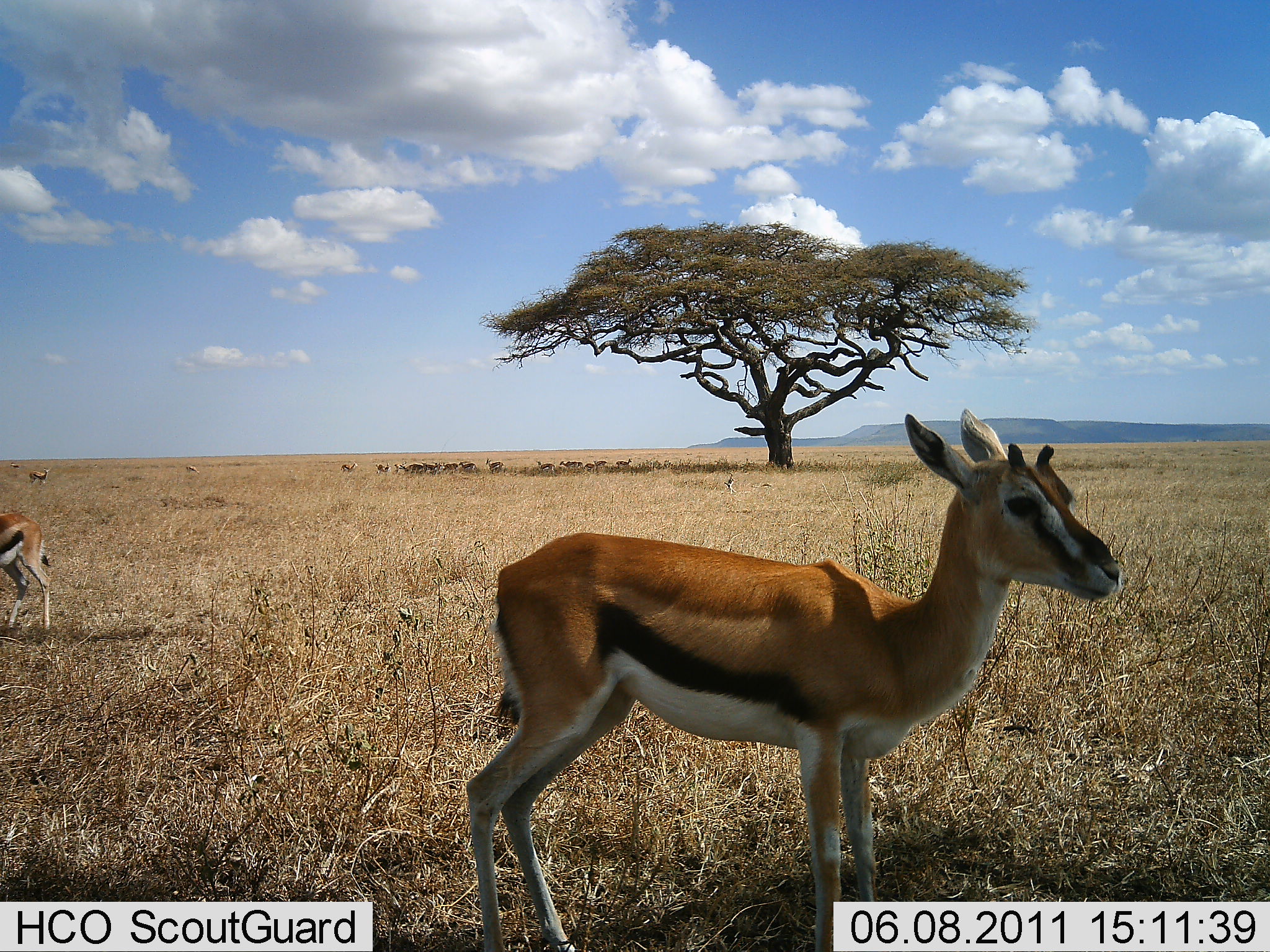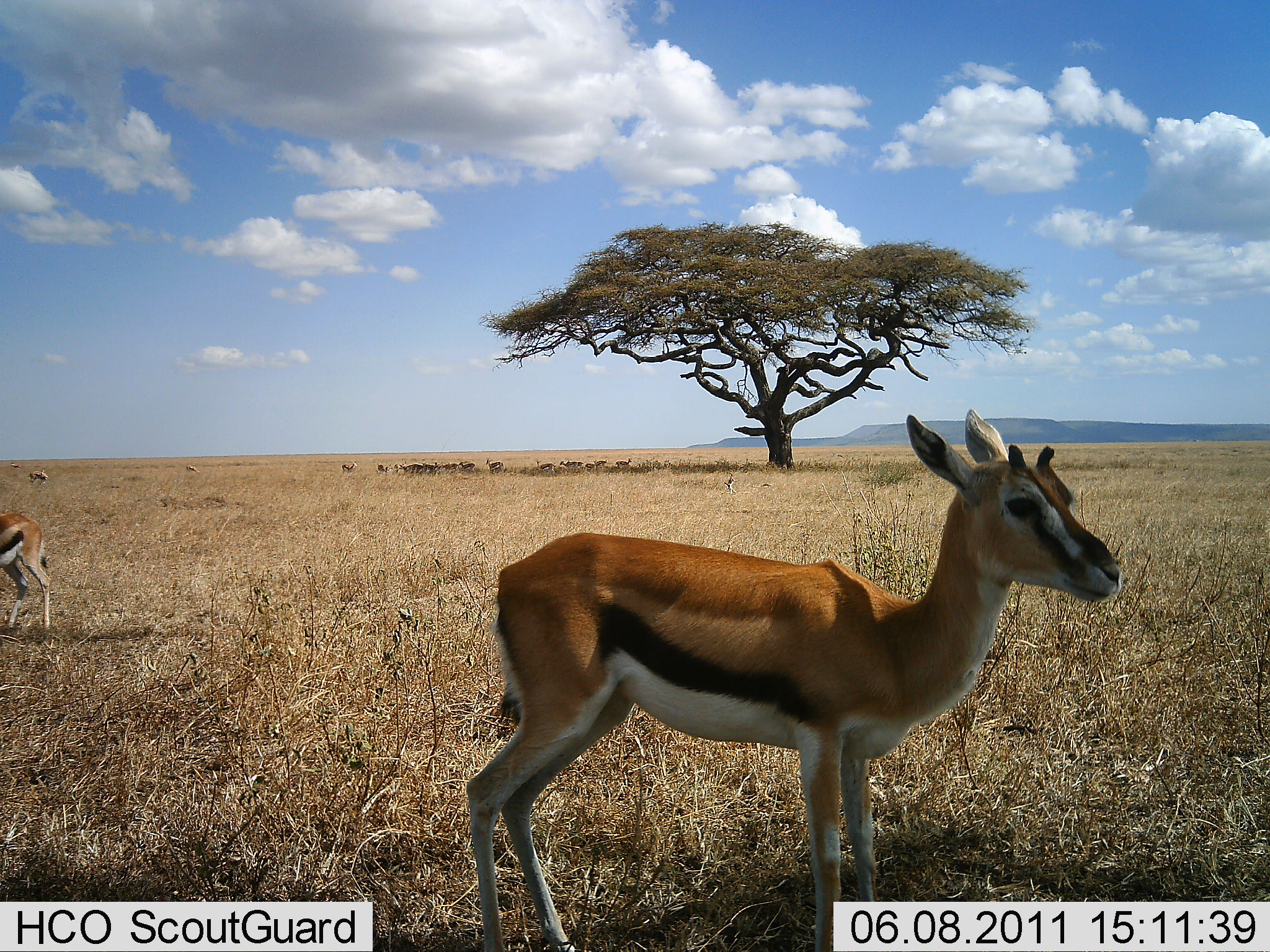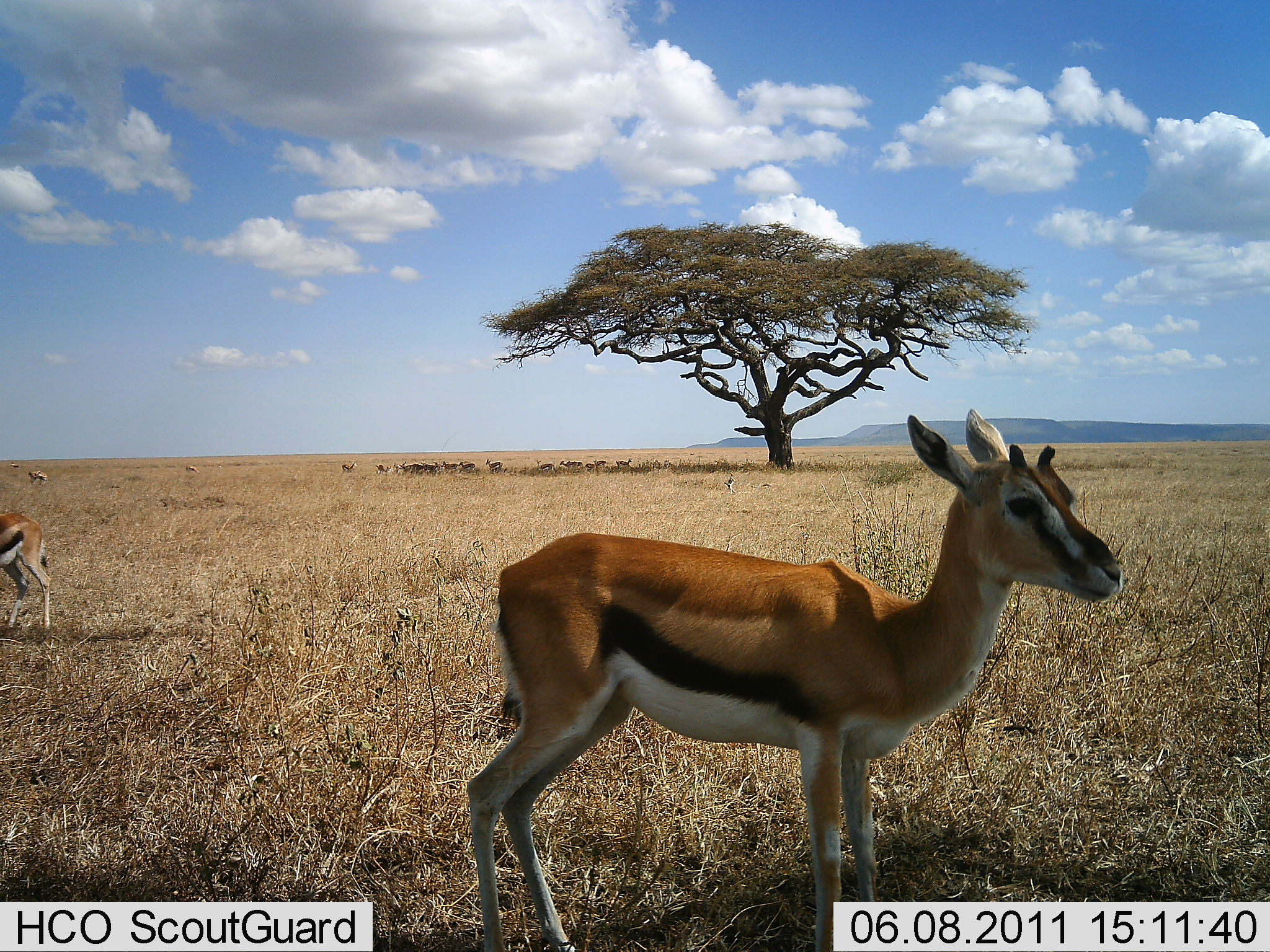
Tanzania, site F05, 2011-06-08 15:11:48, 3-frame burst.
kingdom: Animalia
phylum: Chordata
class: Mammalia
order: Artiodactyla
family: Bovidae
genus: Eudorcas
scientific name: Eudorcas thomsonii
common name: thomson's gazelle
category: gazellethomsons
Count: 3.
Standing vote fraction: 100%.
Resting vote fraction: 0%.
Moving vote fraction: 10%.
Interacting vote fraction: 0%.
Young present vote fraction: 10%.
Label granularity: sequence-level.